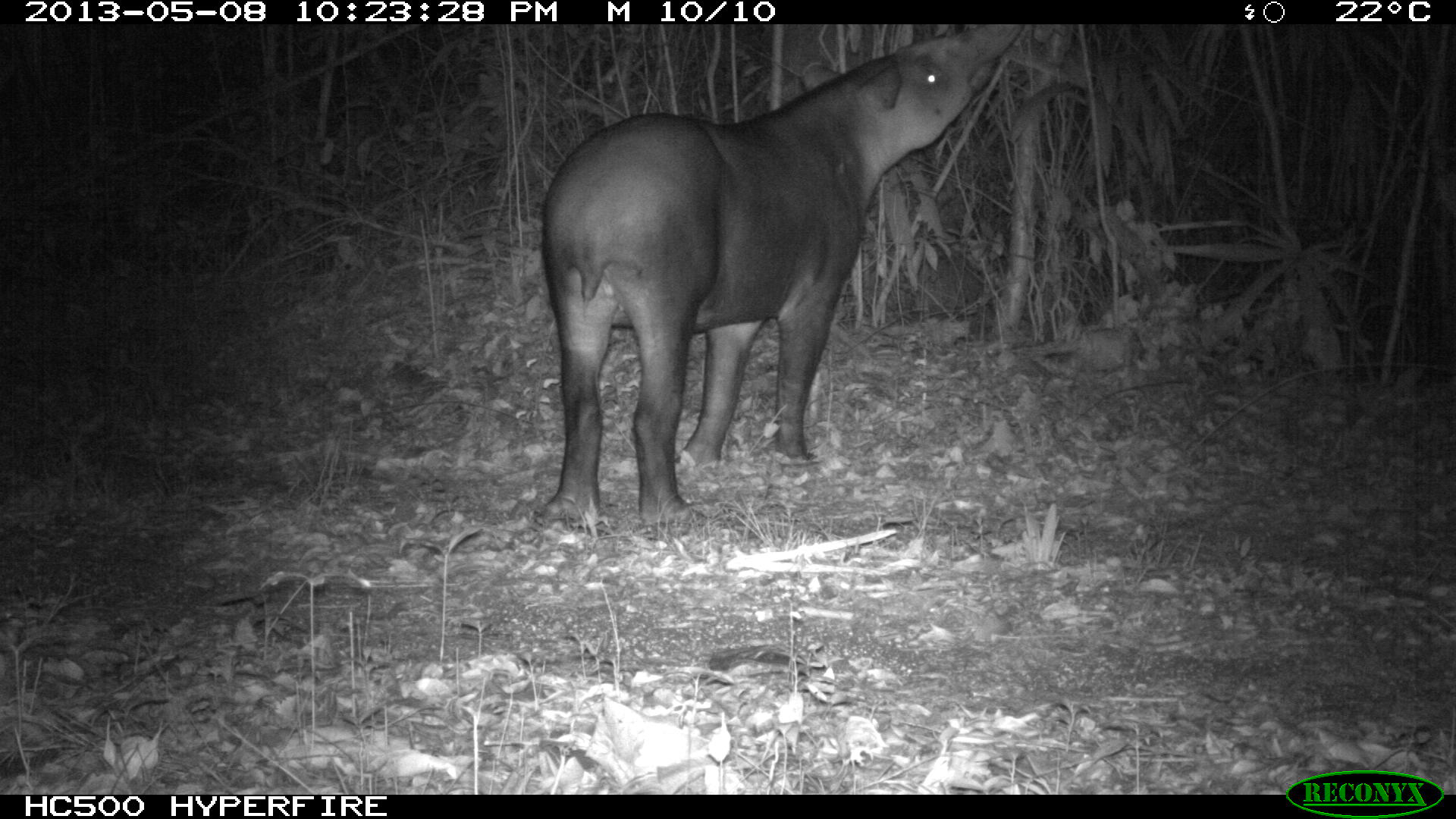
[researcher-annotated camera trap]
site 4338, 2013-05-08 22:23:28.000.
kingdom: Animalia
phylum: Chordata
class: Mammalia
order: Perissodactyla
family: Tapiridae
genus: Tapirus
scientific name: Tapirus bairdii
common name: baird's tapir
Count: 1.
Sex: female.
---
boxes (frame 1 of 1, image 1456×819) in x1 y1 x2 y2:
tapirus bairdii: 534 19 1025 529